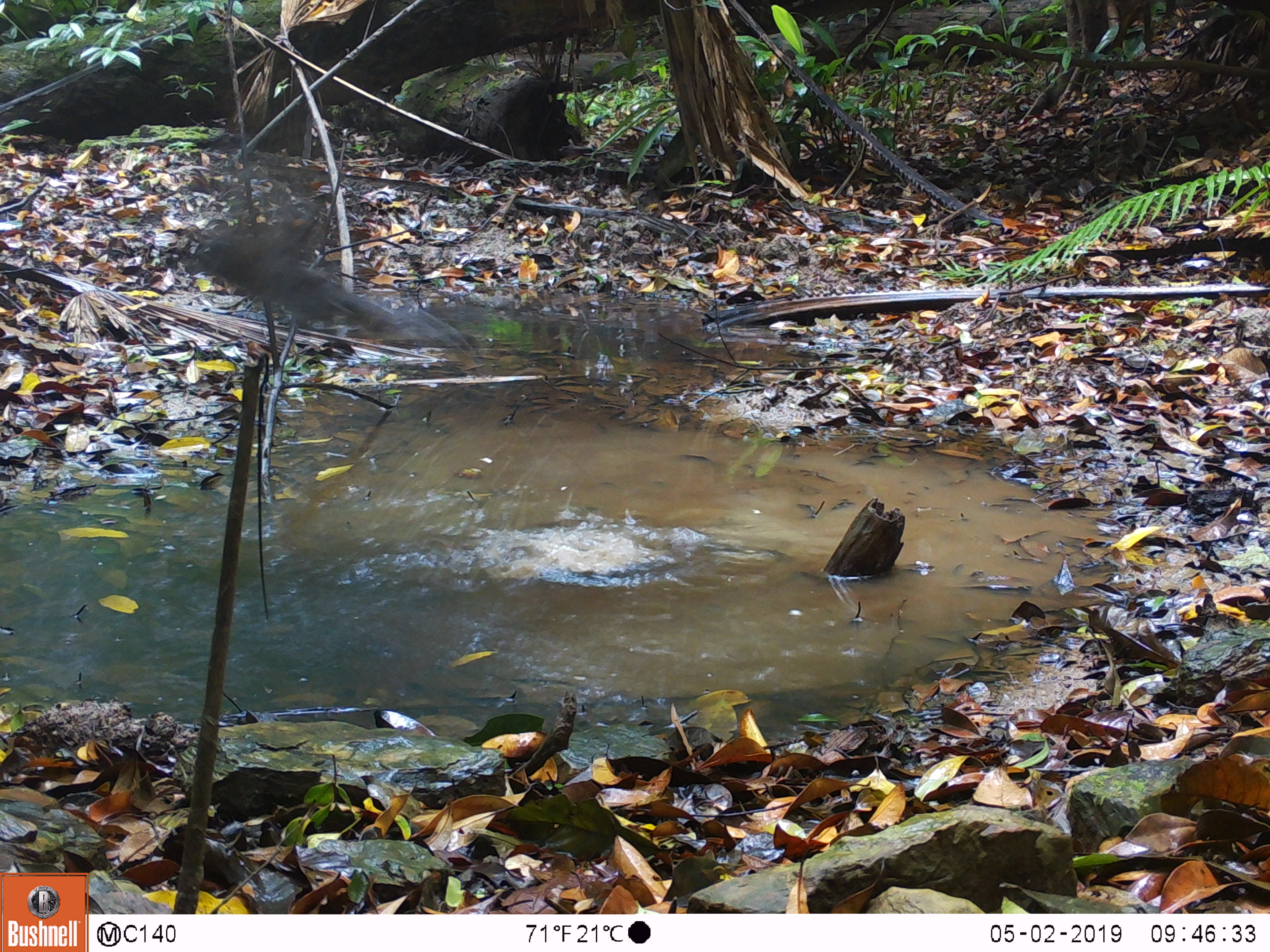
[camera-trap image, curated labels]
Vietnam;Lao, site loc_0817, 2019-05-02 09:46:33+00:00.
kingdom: Animalia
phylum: Chordata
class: Aves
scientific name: Aves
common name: bird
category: unidentified bird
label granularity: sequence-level